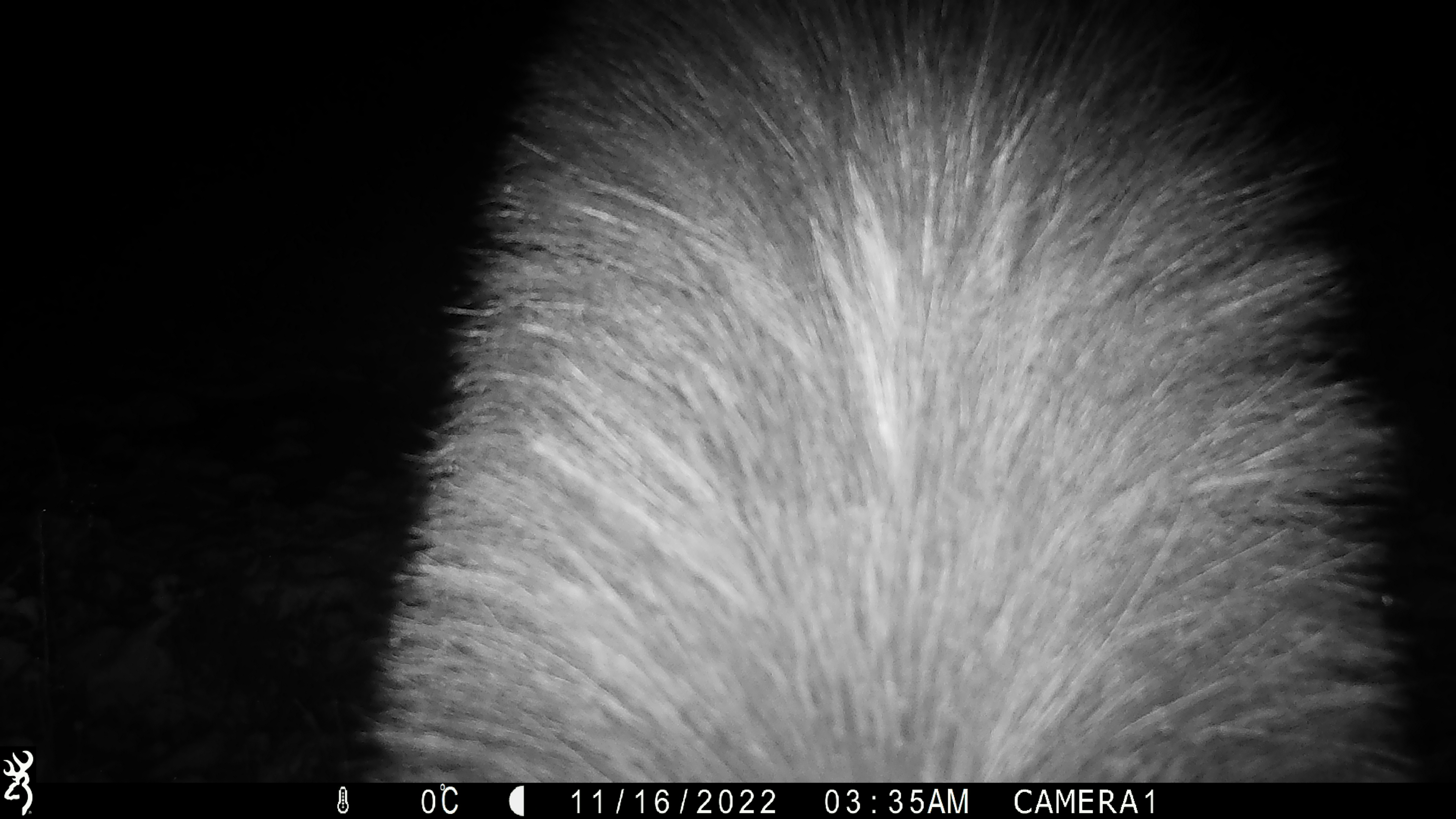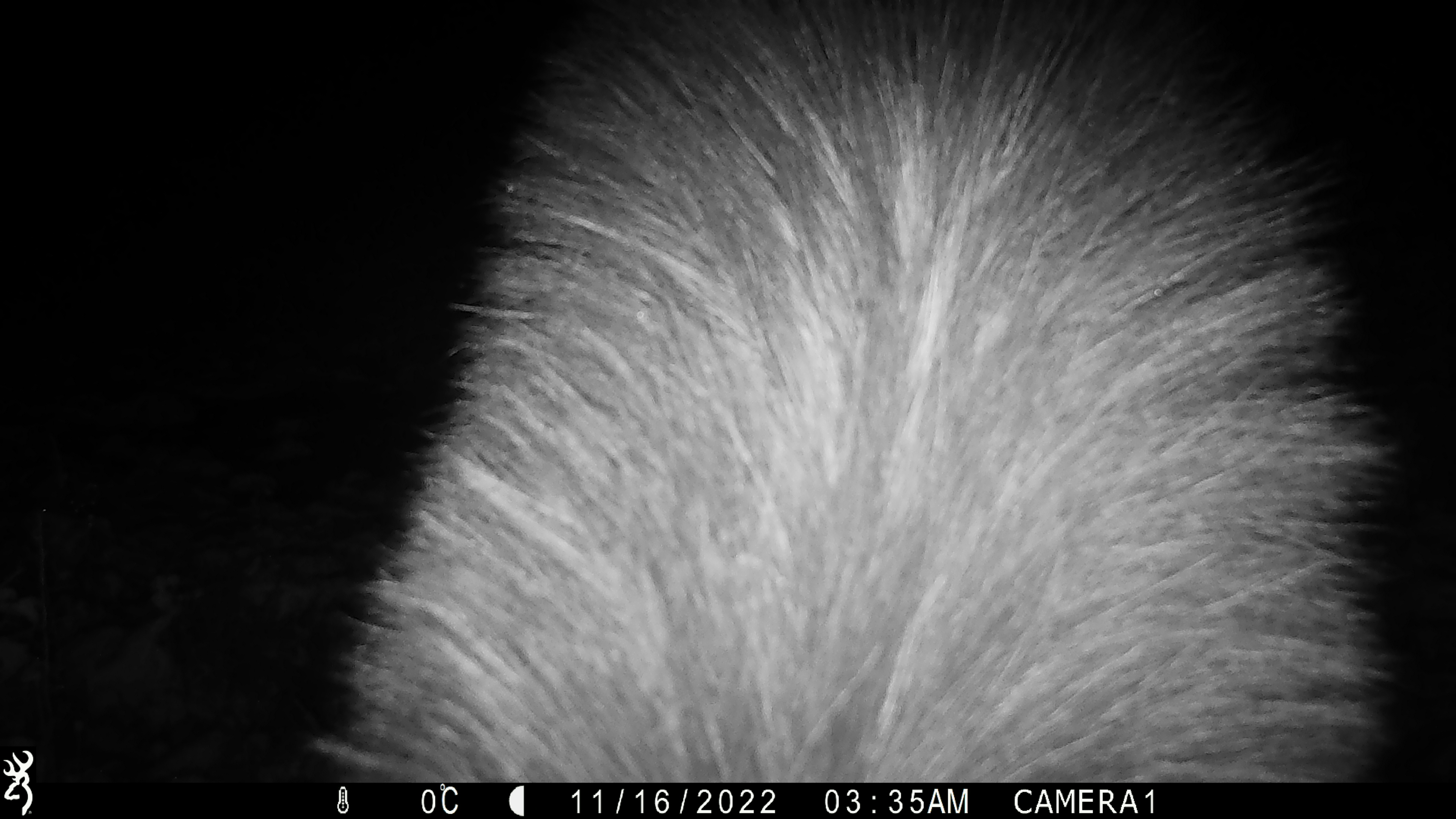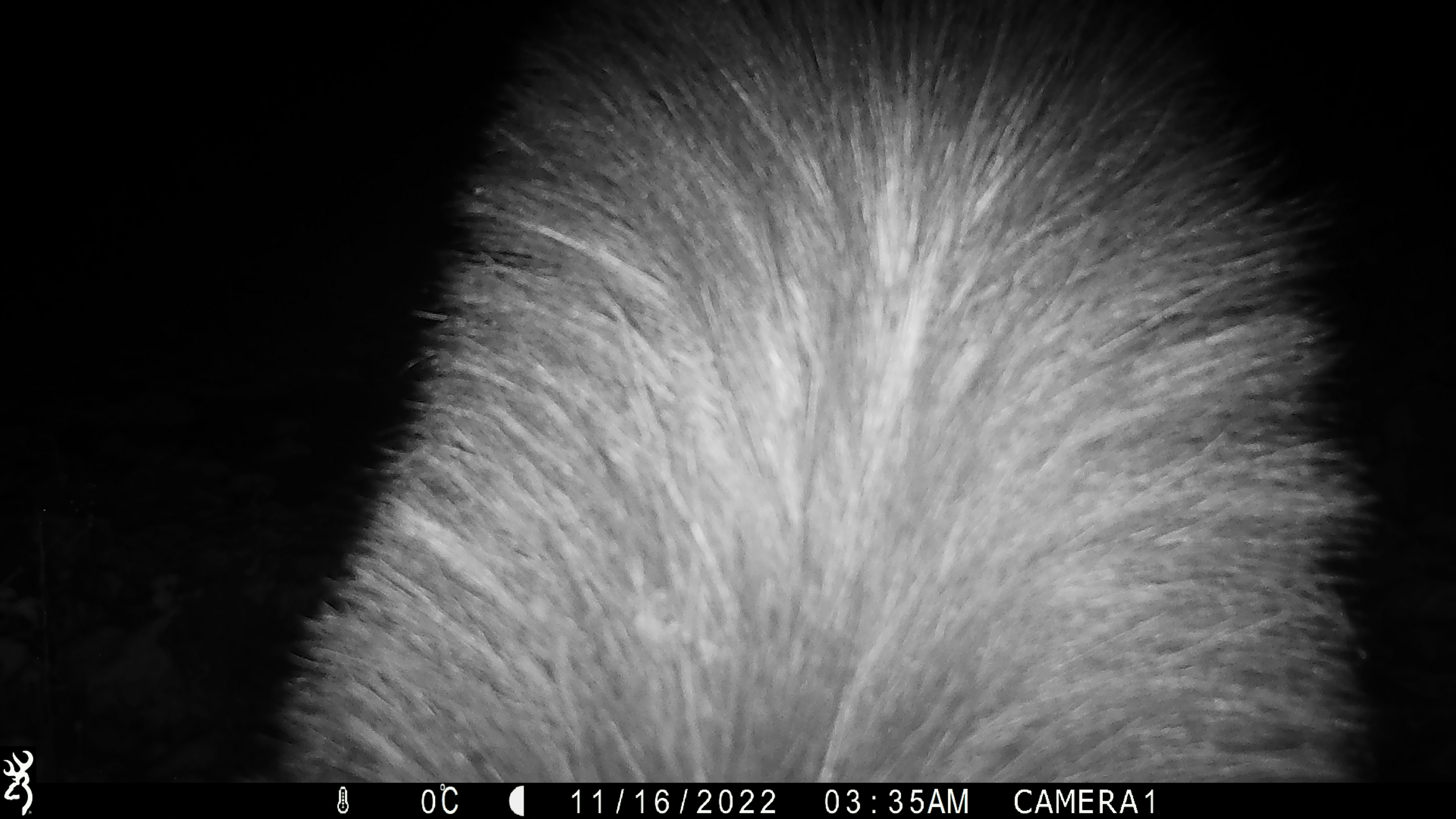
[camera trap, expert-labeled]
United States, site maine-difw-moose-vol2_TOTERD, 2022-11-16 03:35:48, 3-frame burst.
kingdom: Animalia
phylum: Chordata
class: Mammalia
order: Artiodactyla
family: Cervidae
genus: Alces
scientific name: Alces alces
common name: moose